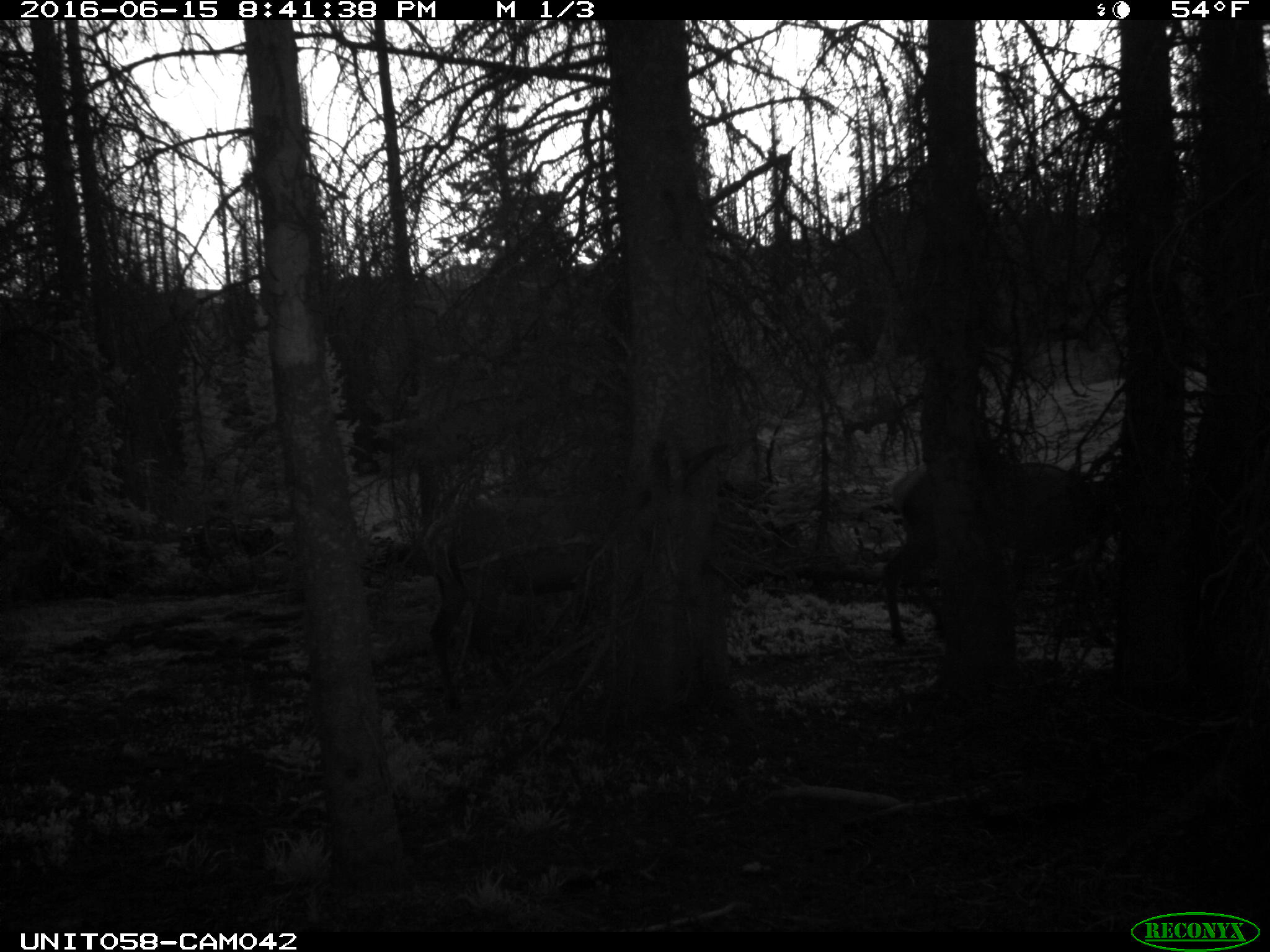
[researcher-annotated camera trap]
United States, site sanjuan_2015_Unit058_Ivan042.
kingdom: Animalia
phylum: Chordata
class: Mammalia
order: Artiodactyla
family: Cervidae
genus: Cervus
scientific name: Cervus elaphus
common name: red deer